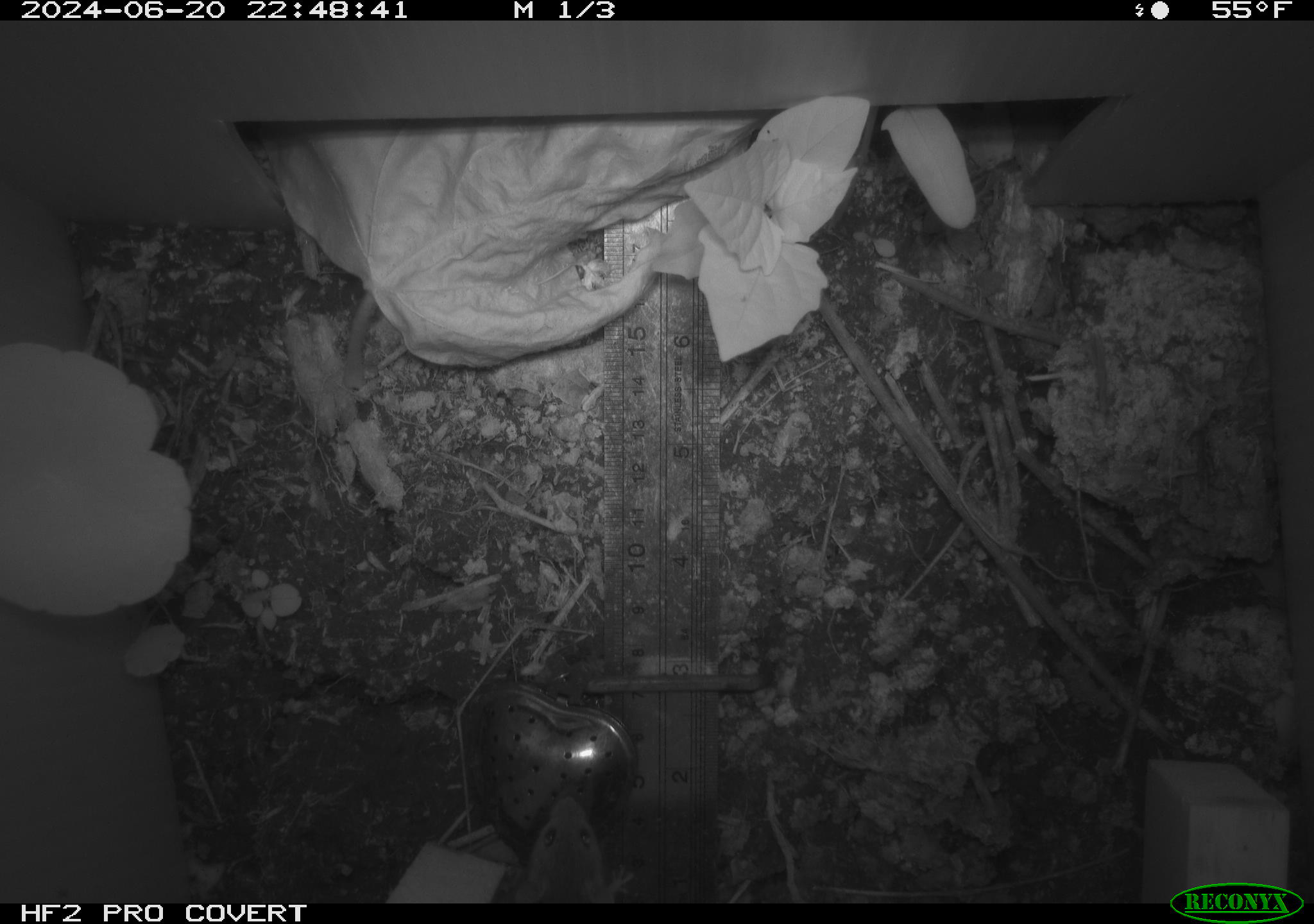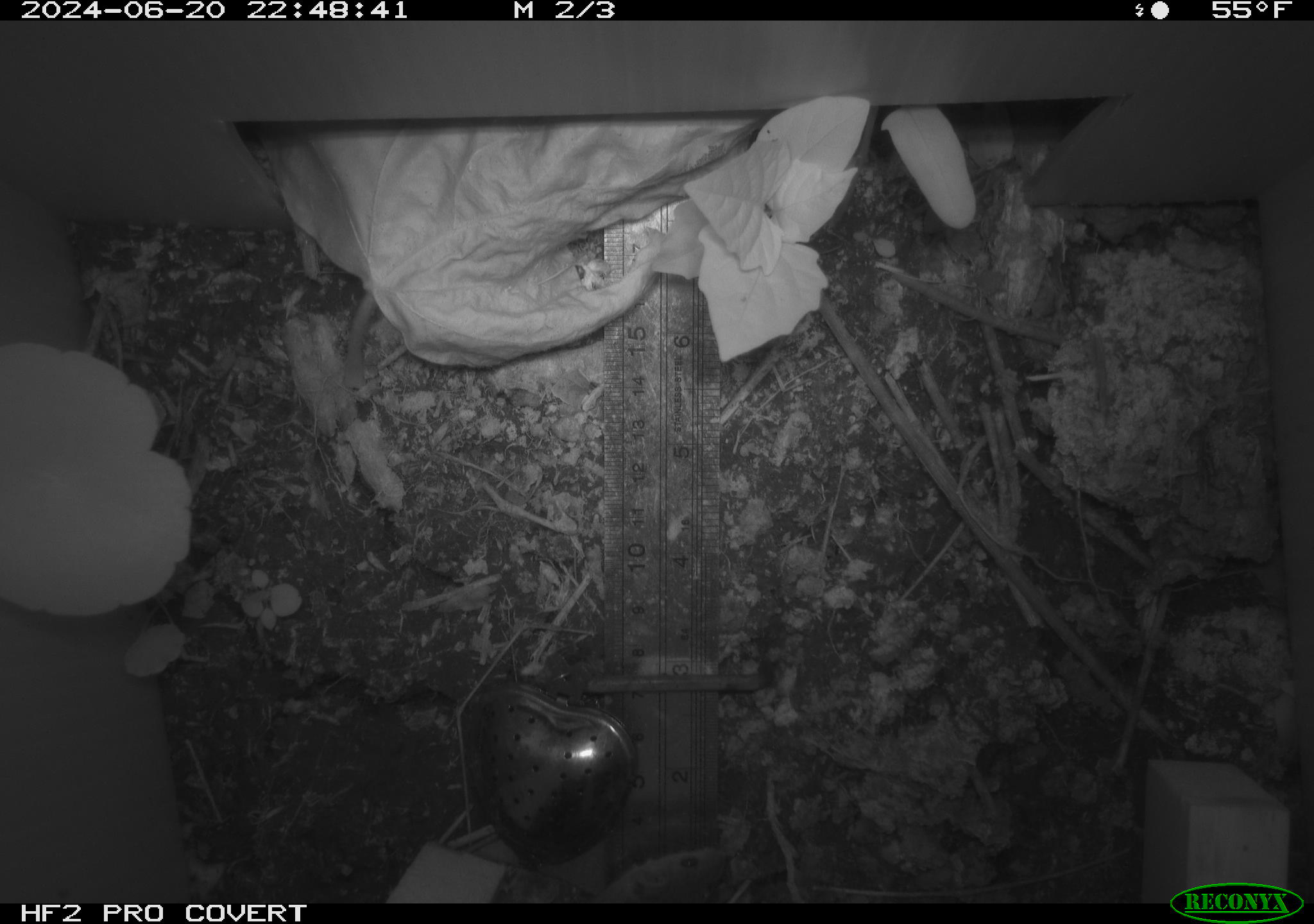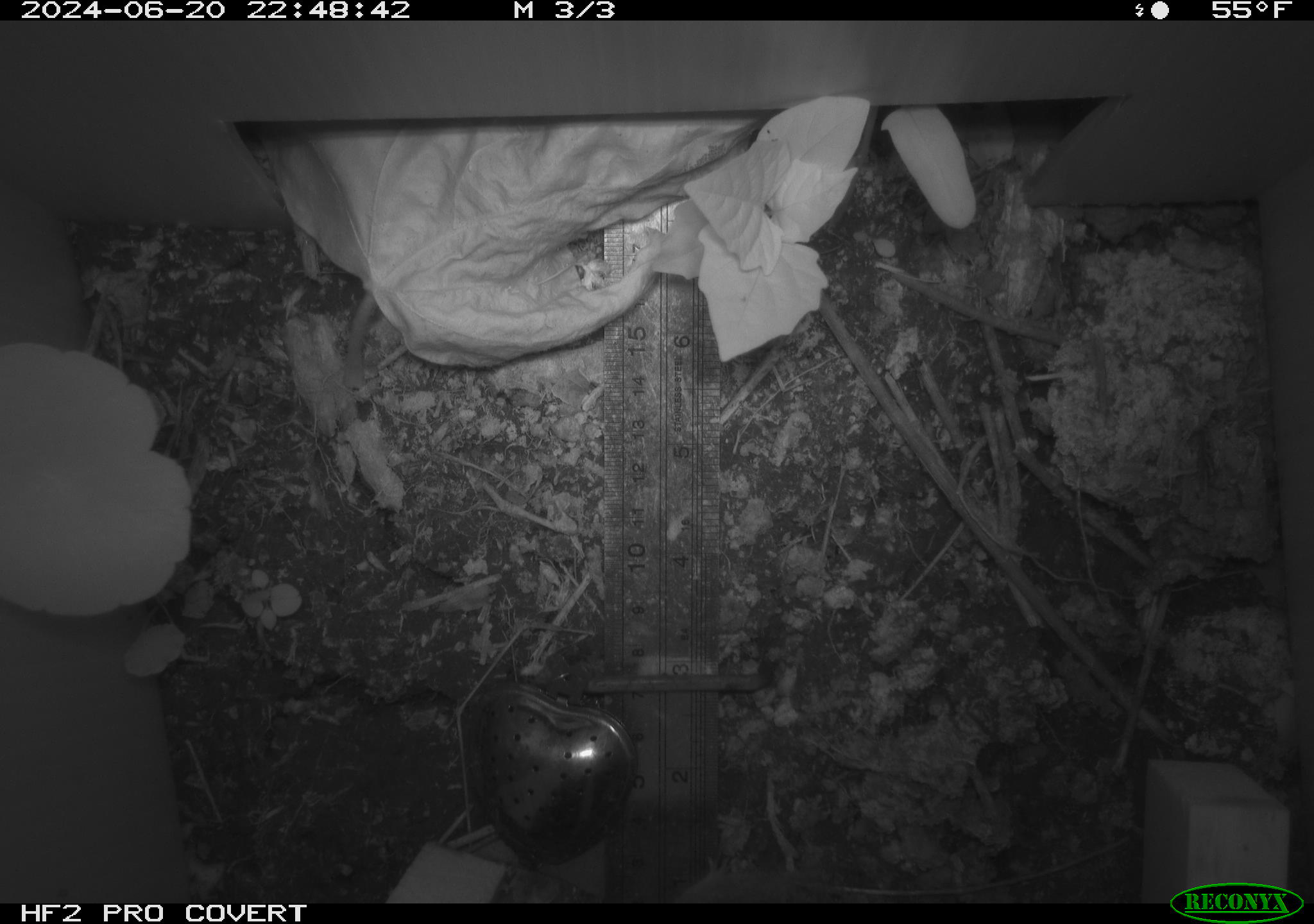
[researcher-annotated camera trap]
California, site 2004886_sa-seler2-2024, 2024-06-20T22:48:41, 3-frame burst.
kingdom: Animalia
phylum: Chordata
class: Mammalia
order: Rodentia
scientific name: Rodentia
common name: mouse species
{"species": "mouse species (Rodentia)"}